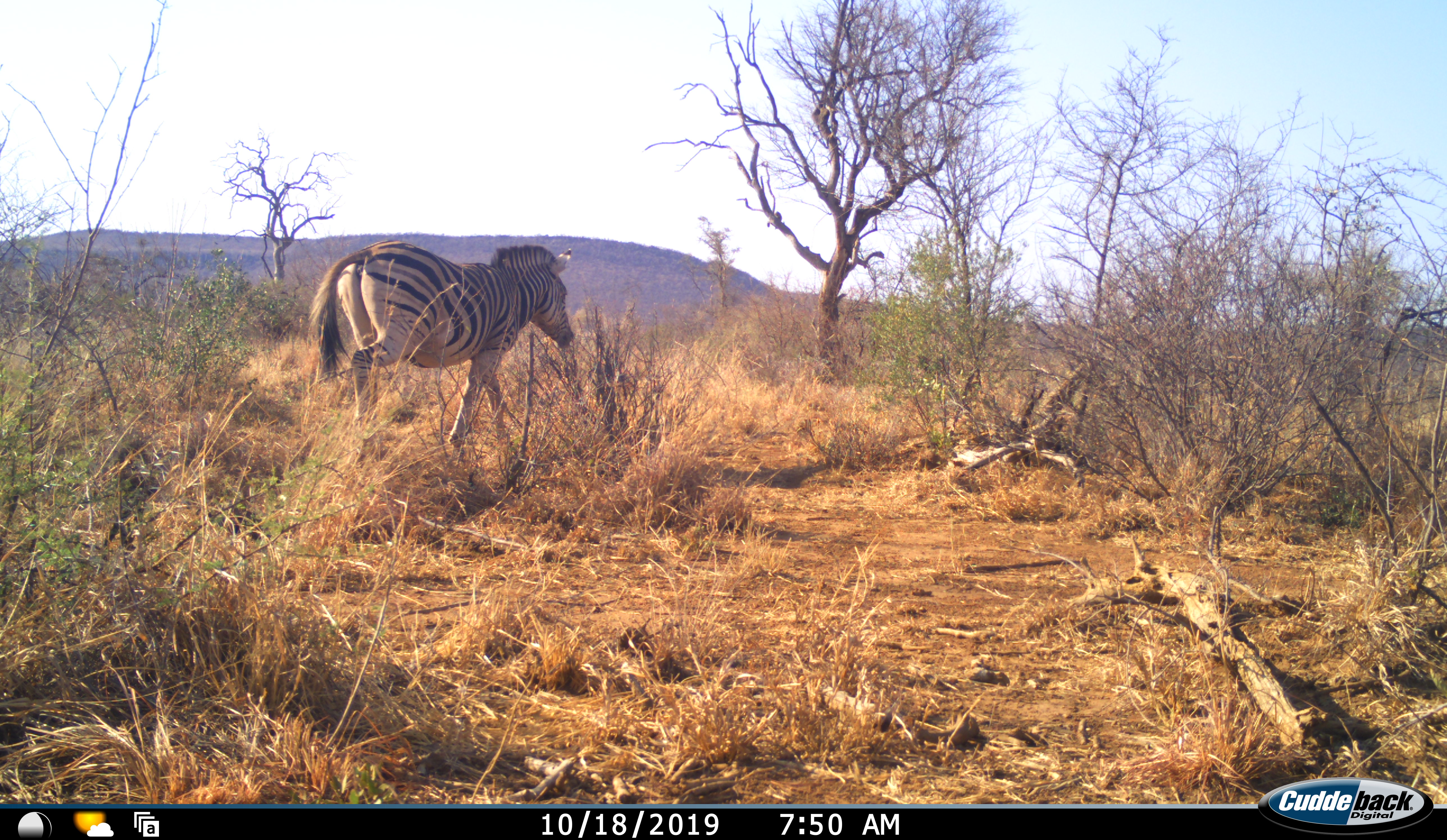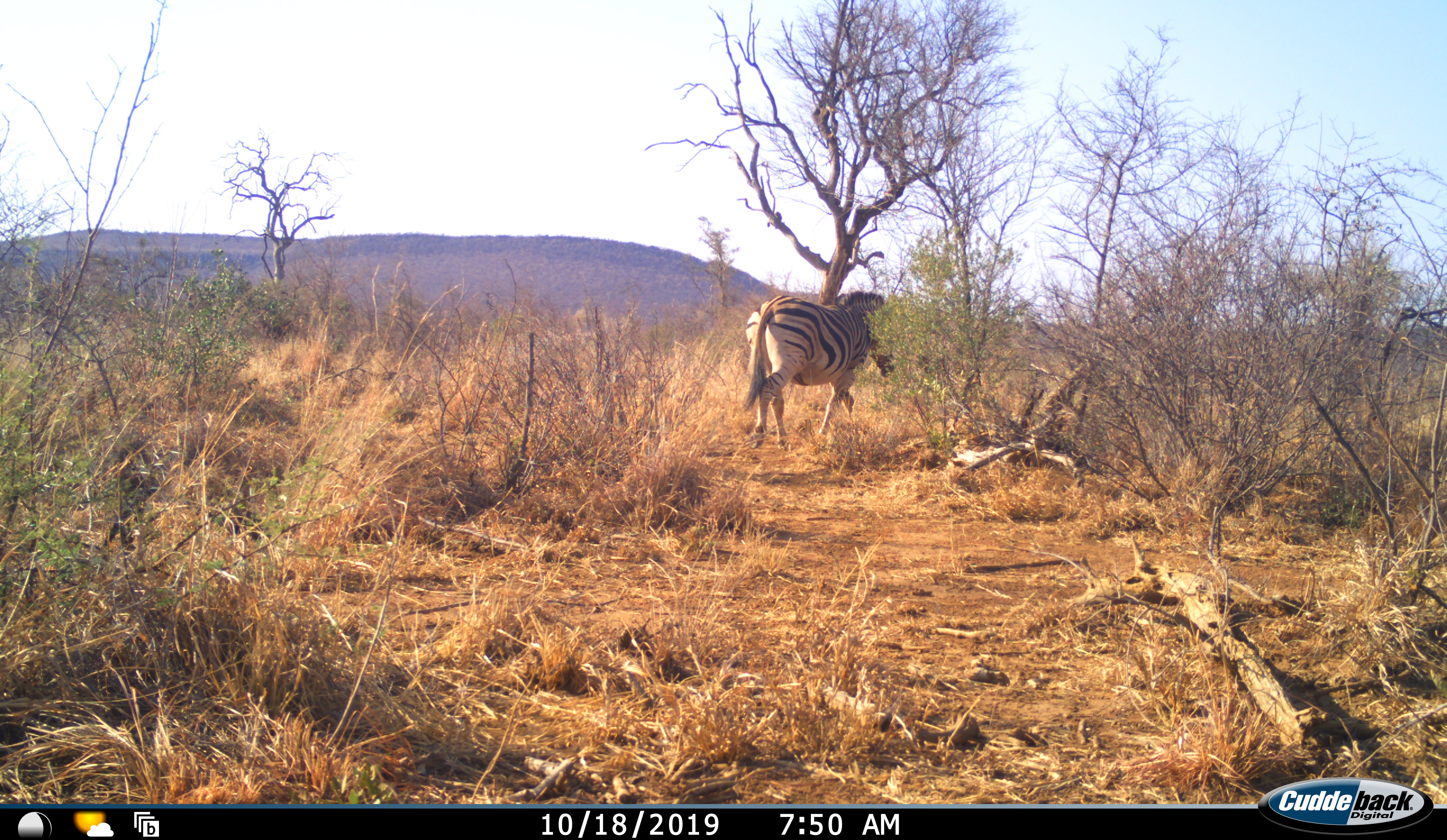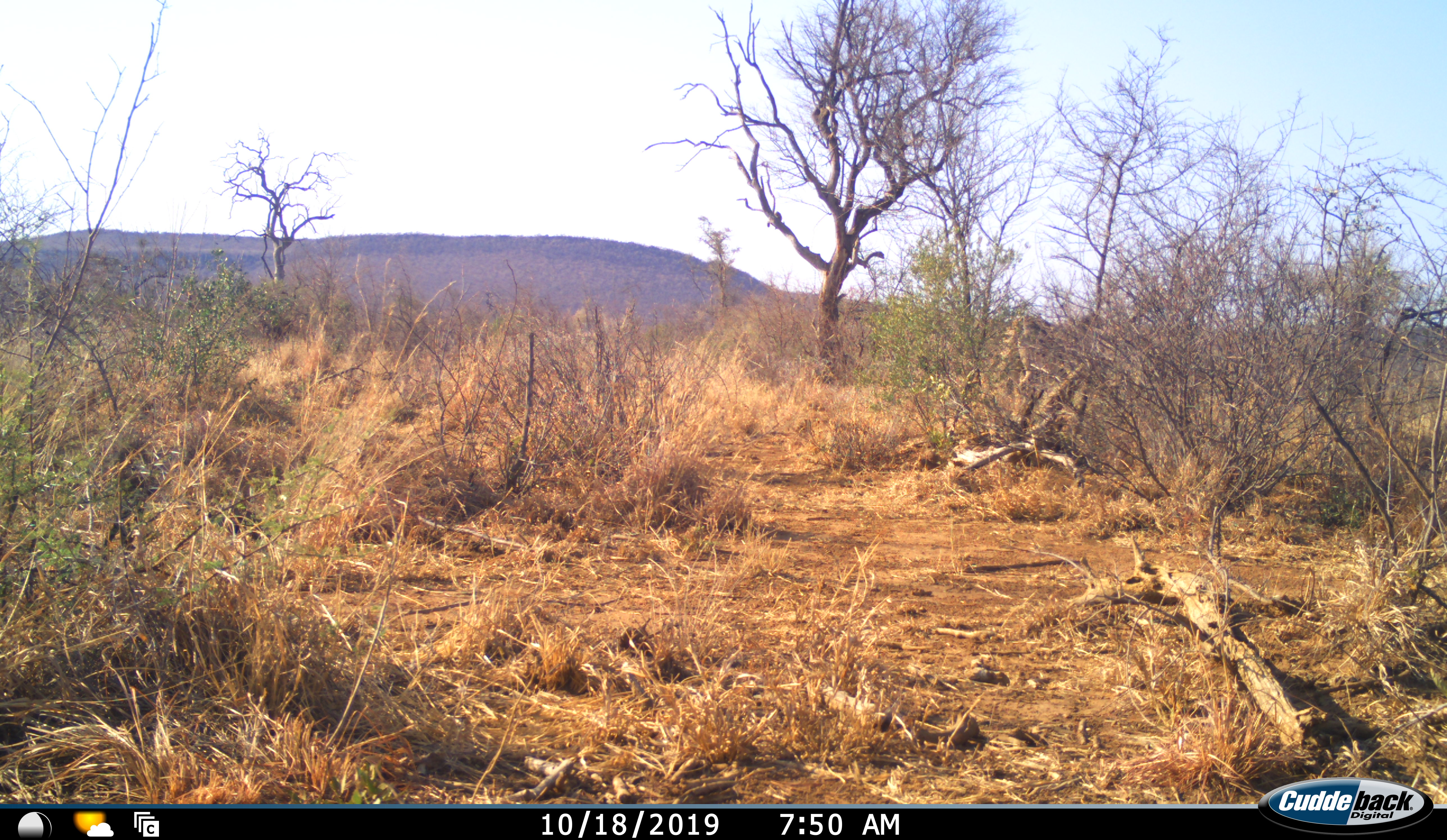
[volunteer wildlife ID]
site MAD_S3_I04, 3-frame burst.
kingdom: Animalia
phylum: Chordata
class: Mammalia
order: Perissodactyla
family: Equidae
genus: Equus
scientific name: Equus quagga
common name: plains zebra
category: zebraplains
Zebraplains (plains zebra) (Equus quagga), count 1. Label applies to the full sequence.